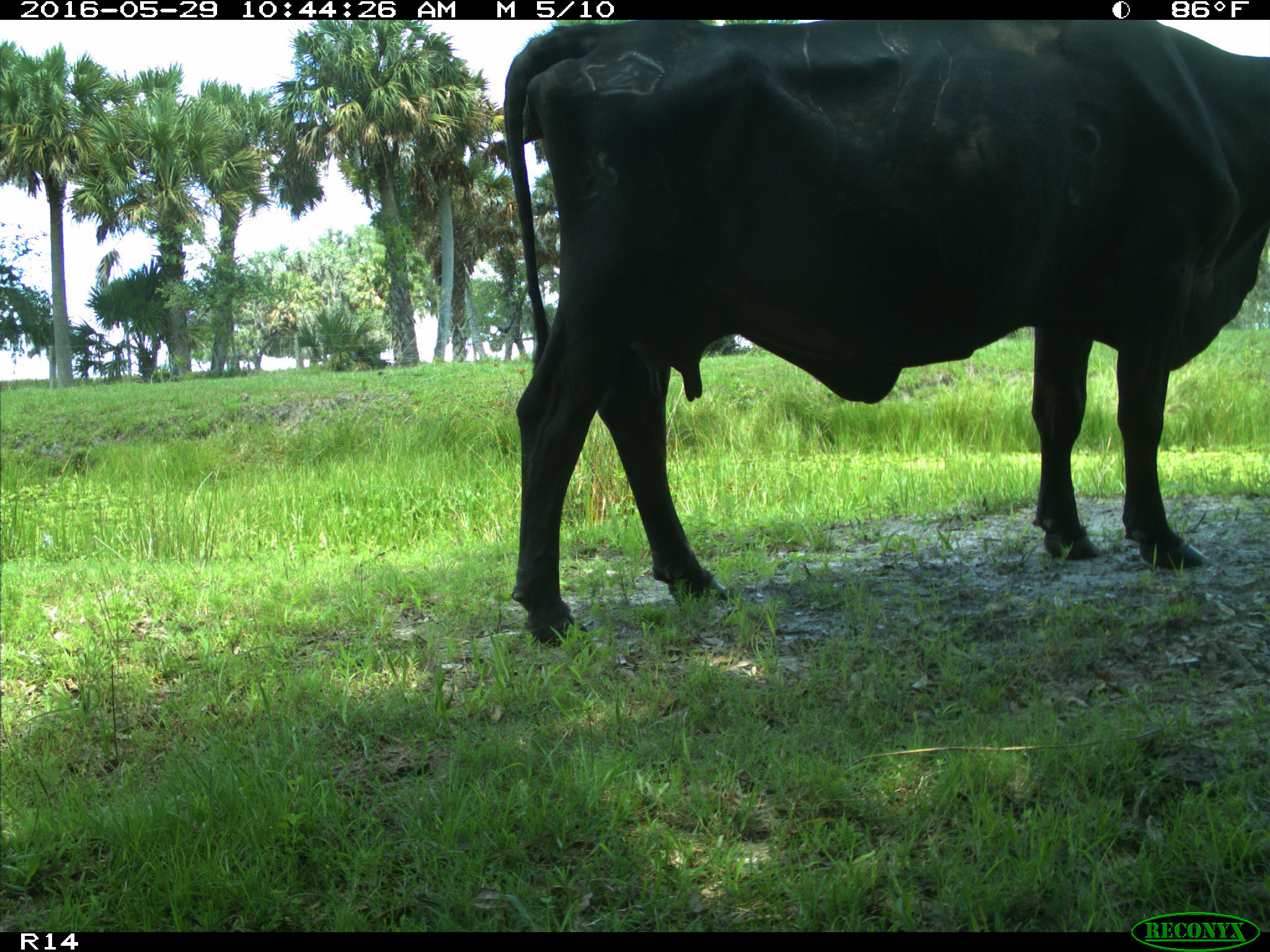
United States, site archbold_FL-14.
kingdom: Animalia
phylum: Chordata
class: Mammalia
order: Artiodactyla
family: Bovidae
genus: Bos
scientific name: Bos taurus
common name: domestic cow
Bos taurus (domestic cow).